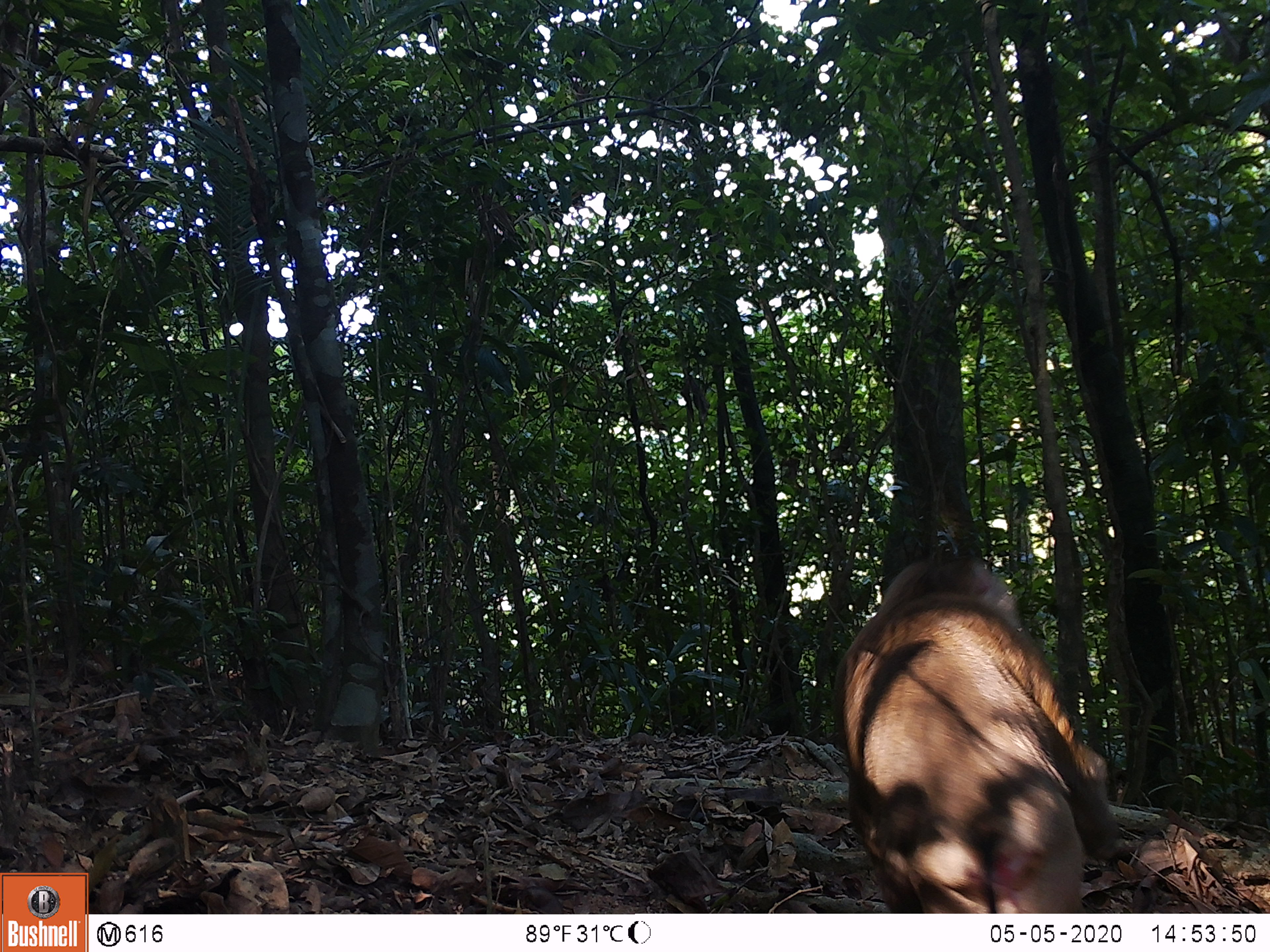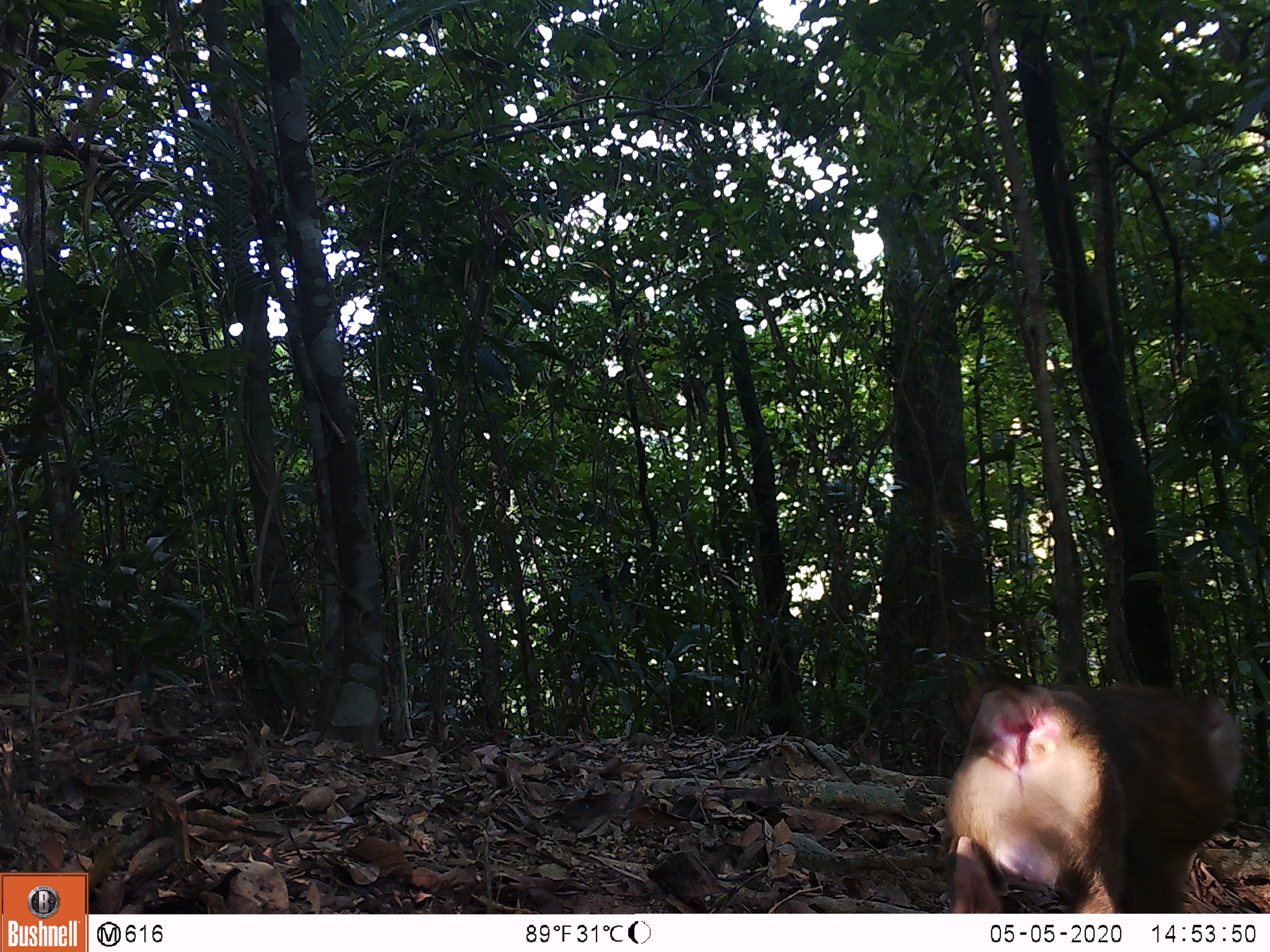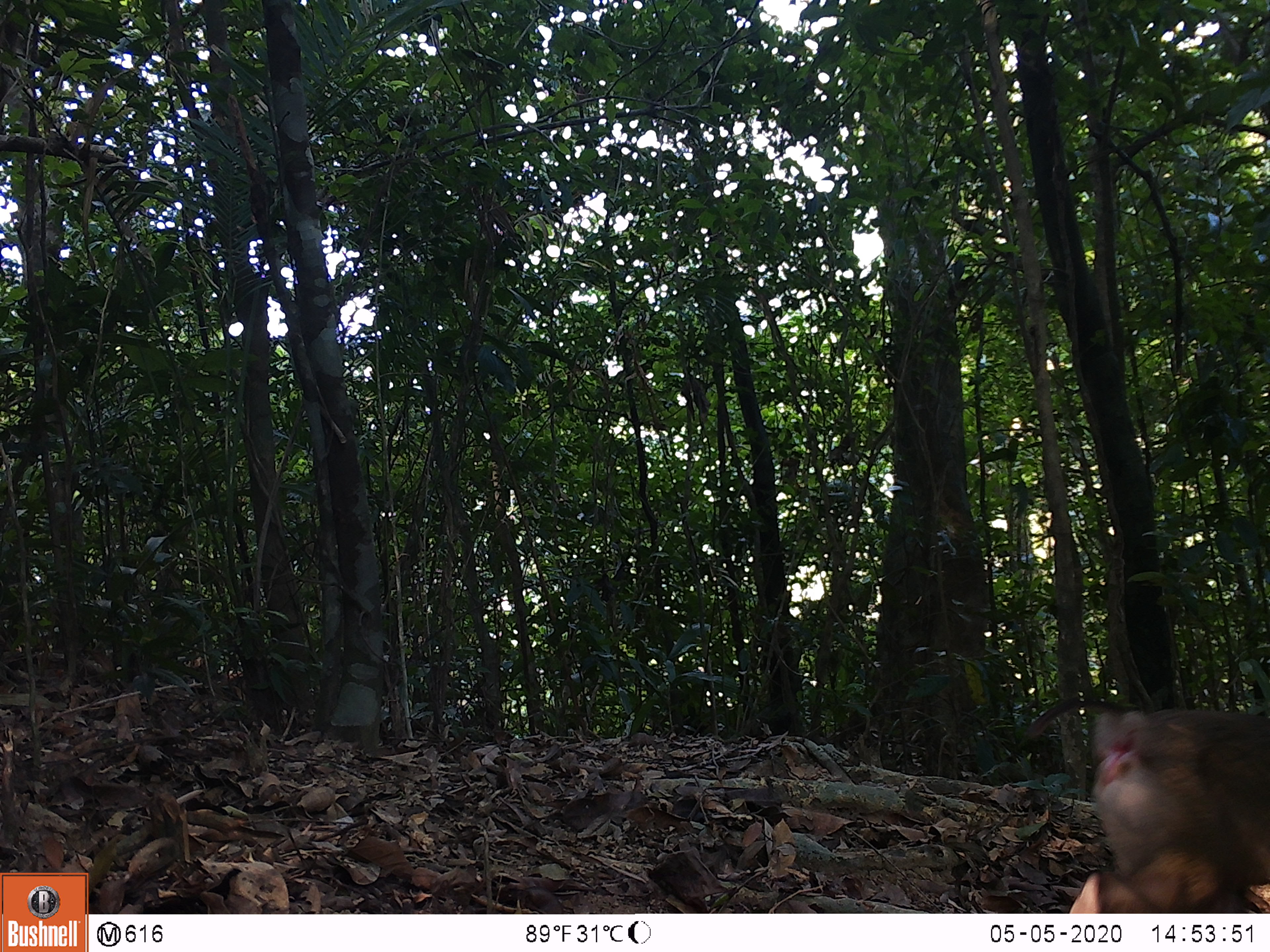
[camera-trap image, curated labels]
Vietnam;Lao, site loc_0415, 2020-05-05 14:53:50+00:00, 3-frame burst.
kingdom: Animalia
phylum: Chordata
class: Mammalia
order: Primates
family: Cercopithecidae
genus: Macaca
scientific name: Macaca nemestrina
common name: pig-tailed macaque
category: pig tailed macaque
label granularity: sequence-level